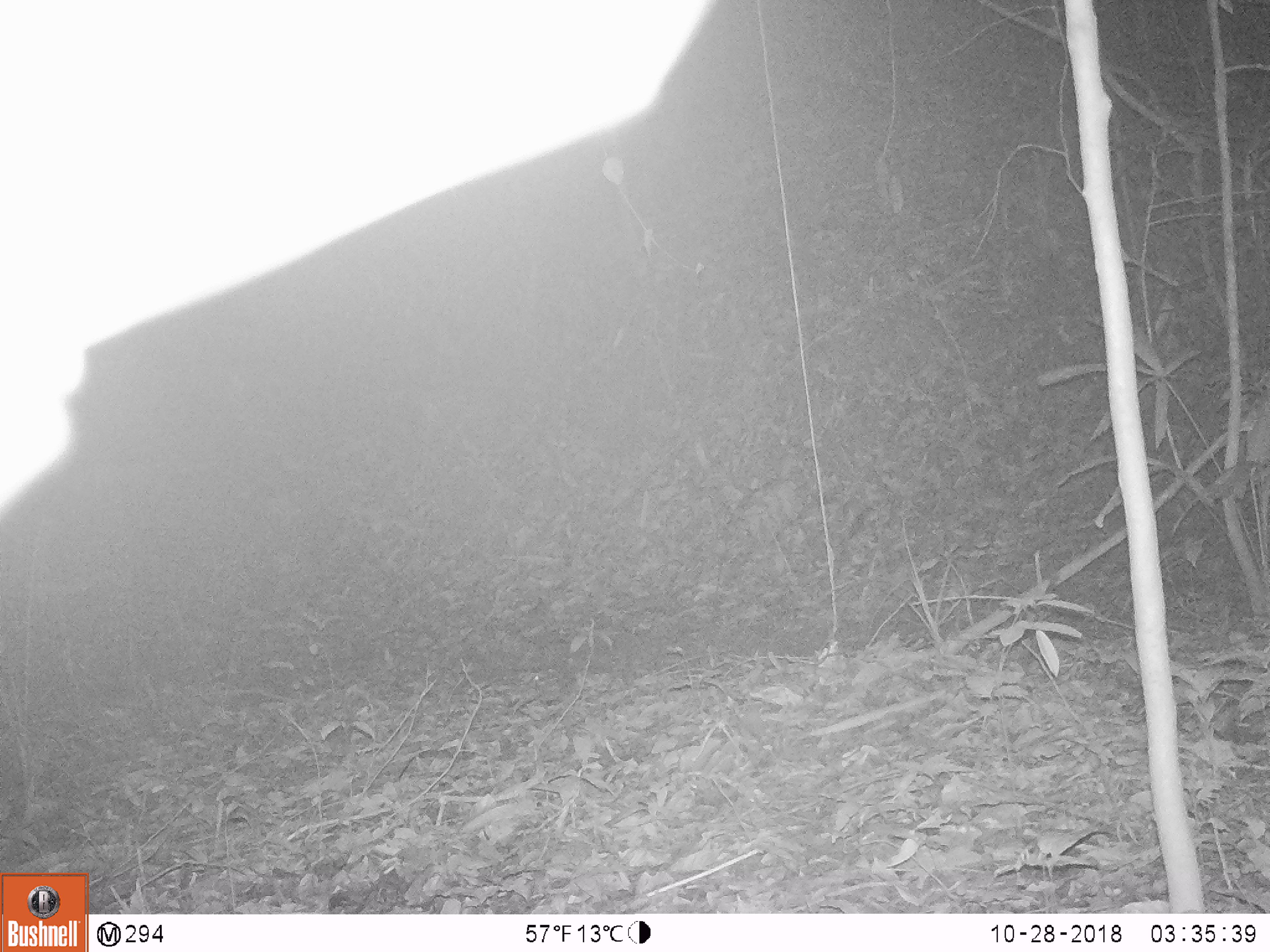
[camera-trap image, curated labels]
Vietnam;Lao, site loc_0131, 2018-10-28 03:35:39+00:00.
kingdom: Animalia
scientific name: Animalia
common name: animal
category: unidentified animal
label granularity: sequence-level